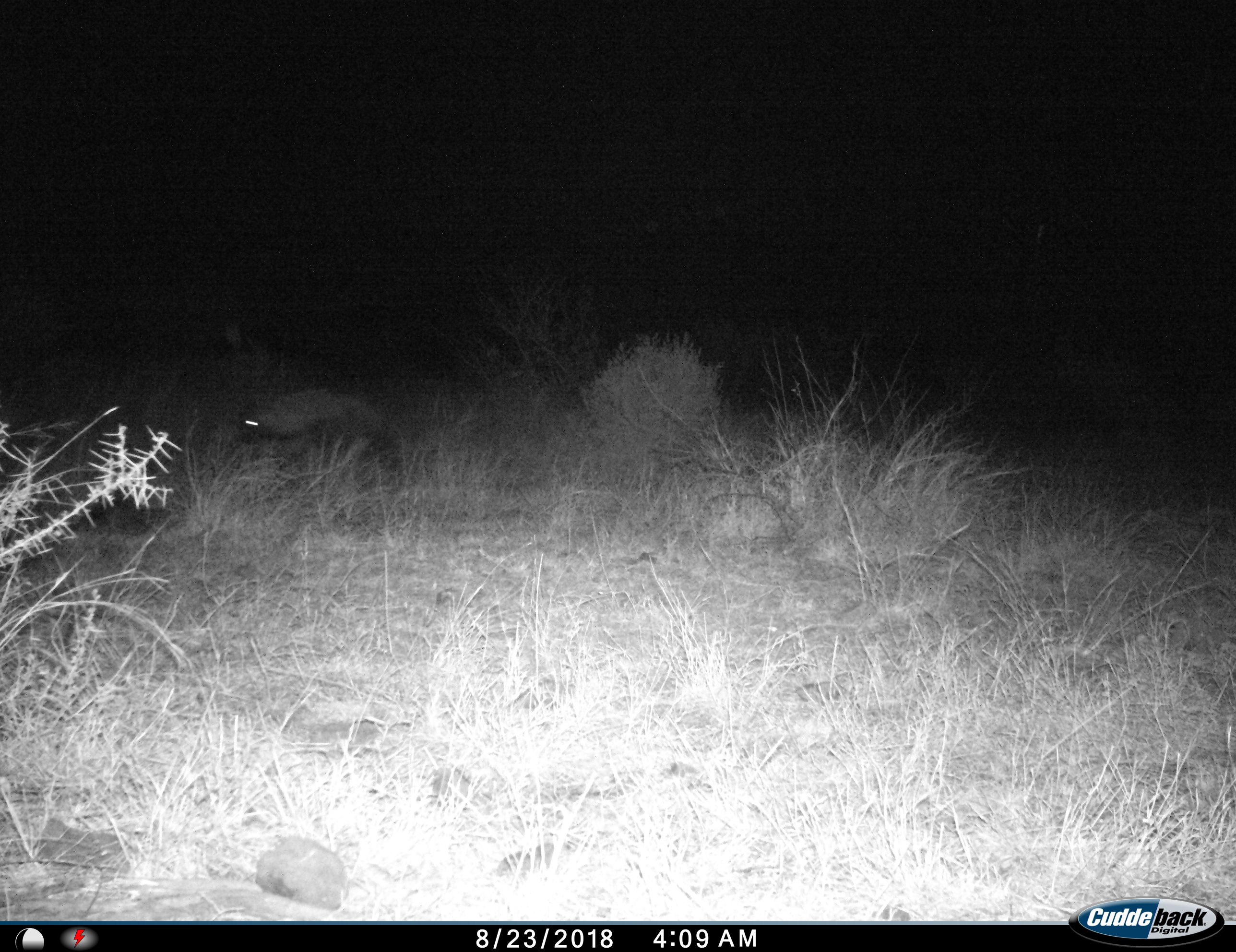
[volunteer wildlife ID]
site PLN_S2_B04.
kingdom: Animalia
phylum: Chordata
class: Mammalia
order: Carnivora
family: Hyaenidae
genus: Parahyaena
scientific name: Parahyaena brunnea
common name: brown hyena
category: hyenabrown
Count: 1.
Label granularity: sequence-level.